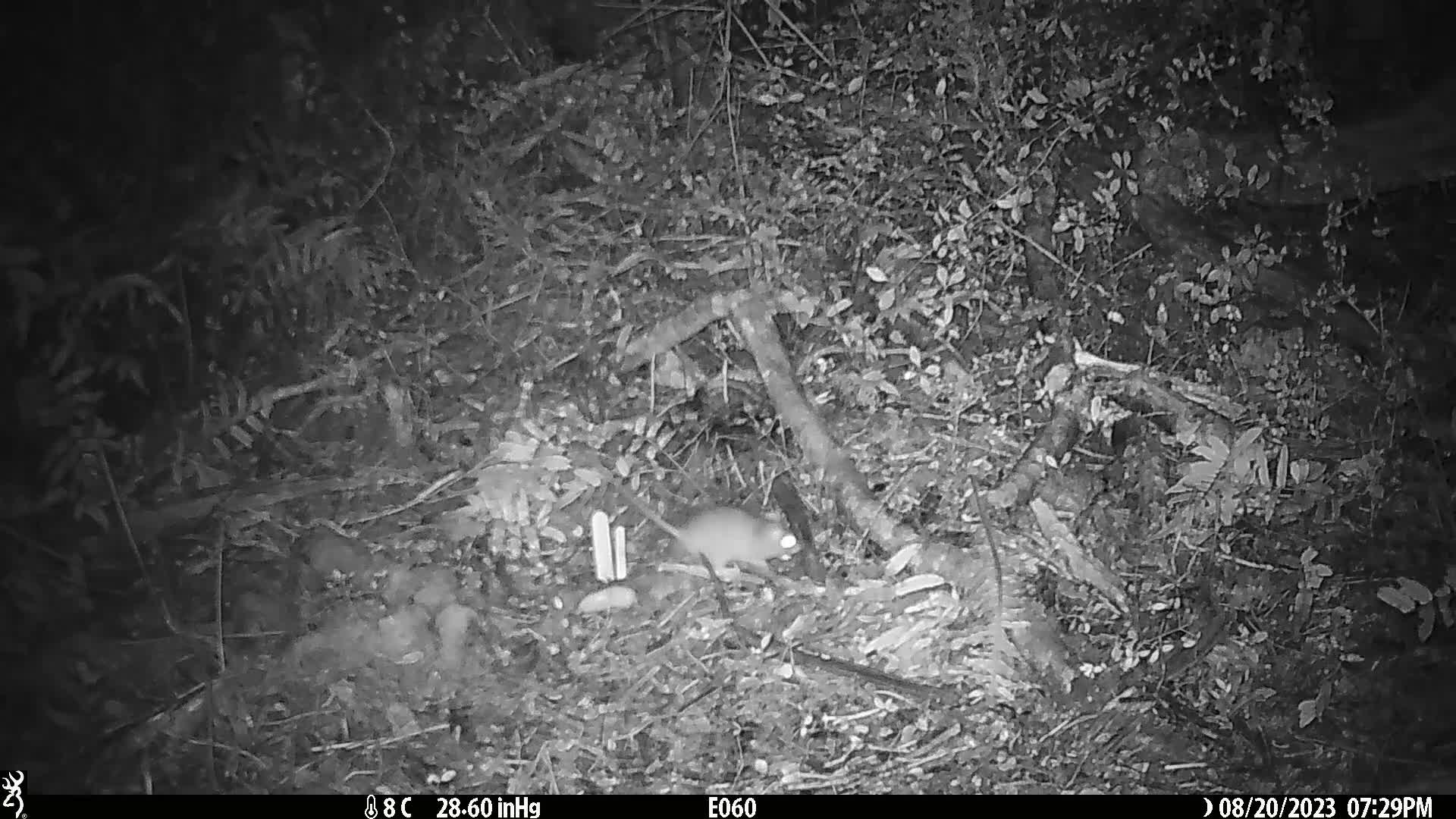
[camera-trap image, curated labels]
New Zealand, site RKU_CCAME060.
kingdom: Animalia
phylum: Chordata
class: Mammalia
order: Rodentia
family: Muridae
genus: Rattus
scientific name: Rattus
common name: rat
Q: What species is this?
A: Rat (Rattus).